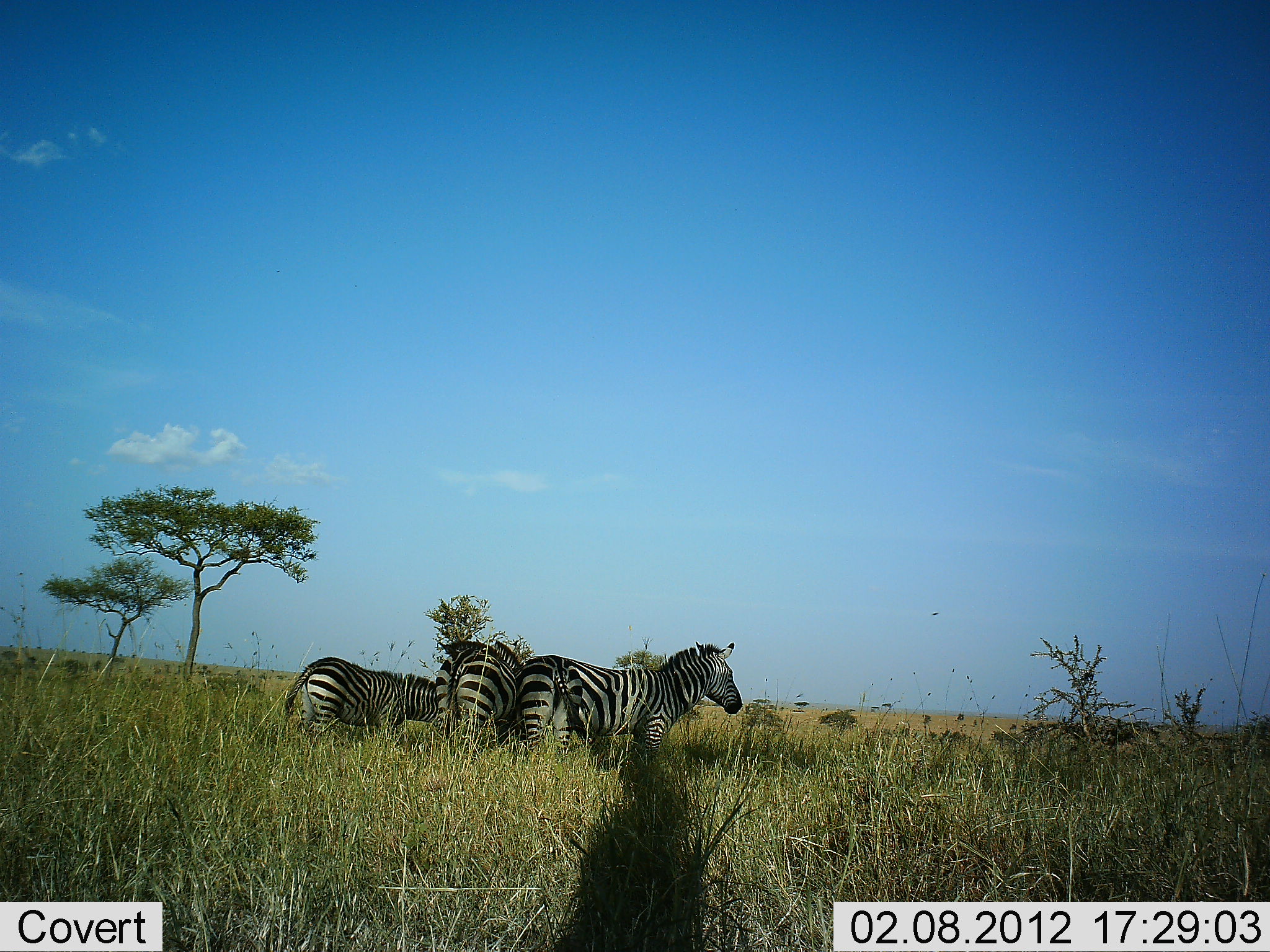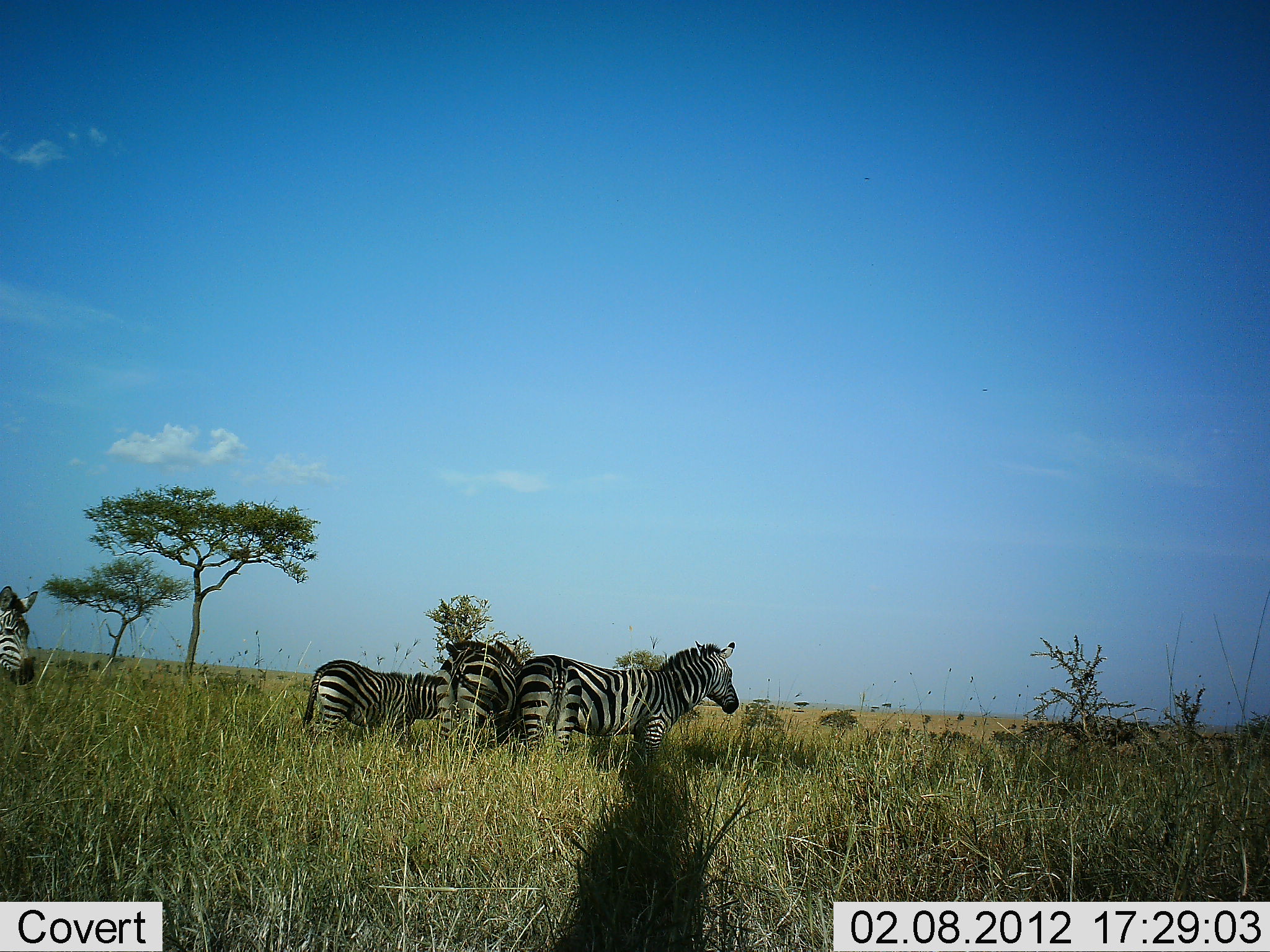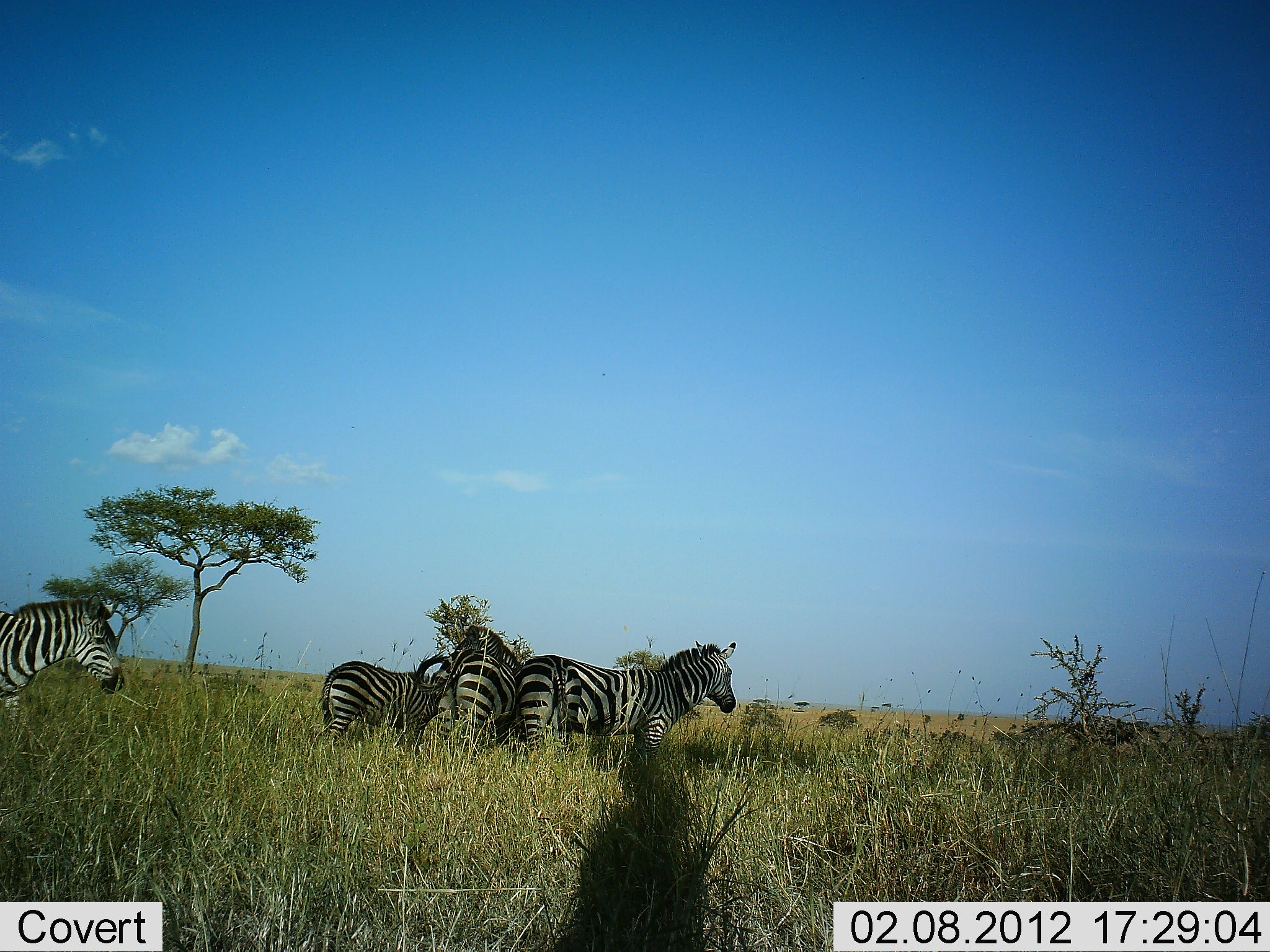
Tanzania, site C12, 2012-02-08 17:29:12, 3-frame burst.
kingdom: Animalia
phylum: Chordata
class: Mammalia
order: Perissodactyla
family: Equidae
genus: Equus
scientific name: Equus quagga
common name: plains zebra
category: zebra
Zebra (plains zebra) (Equus quagga), count 4. Behavior (volunteer vote fractions): standing 87%, resting 4%, moving 61%, interacting 17%. Young present (vote fraction): 13%. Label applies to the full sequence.